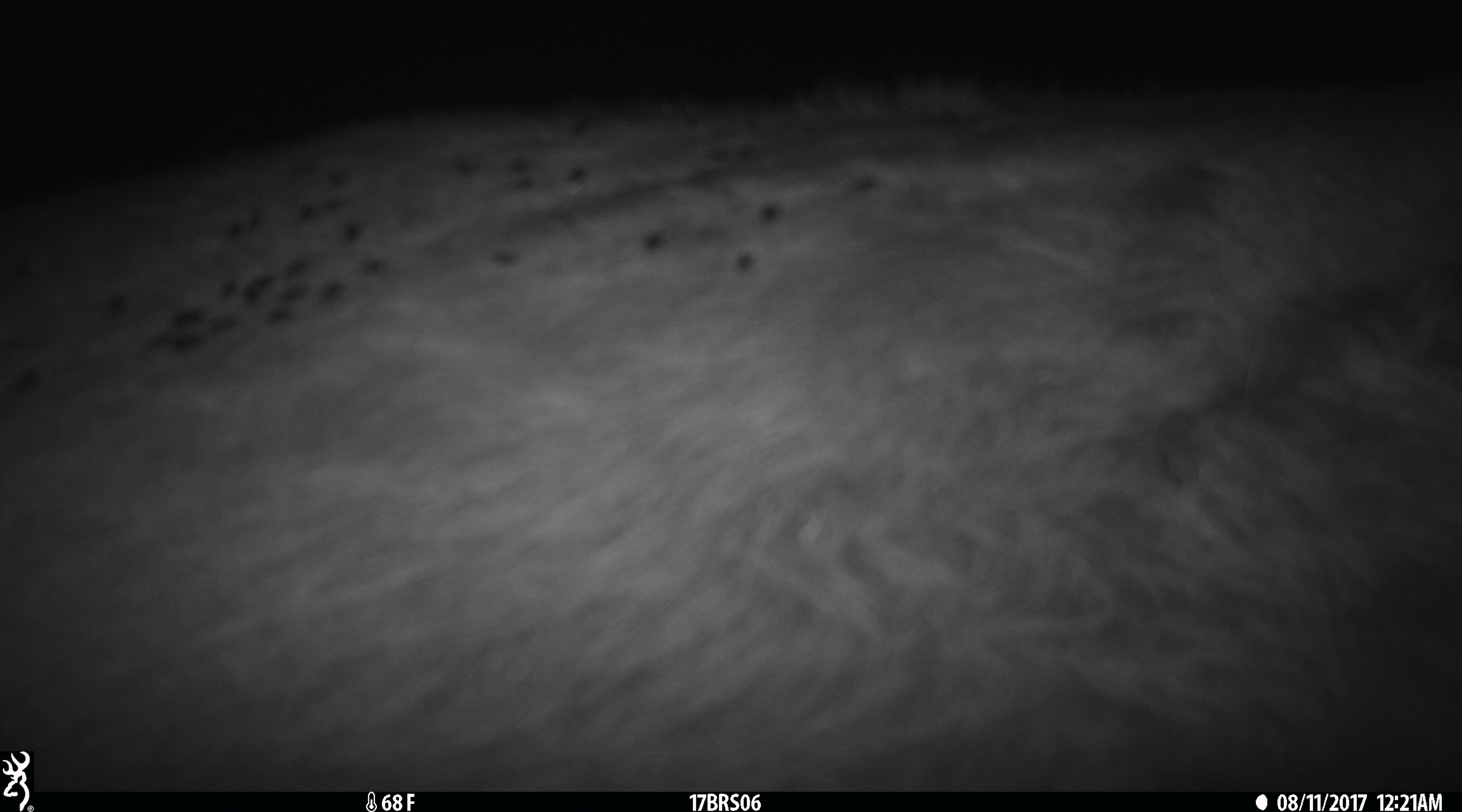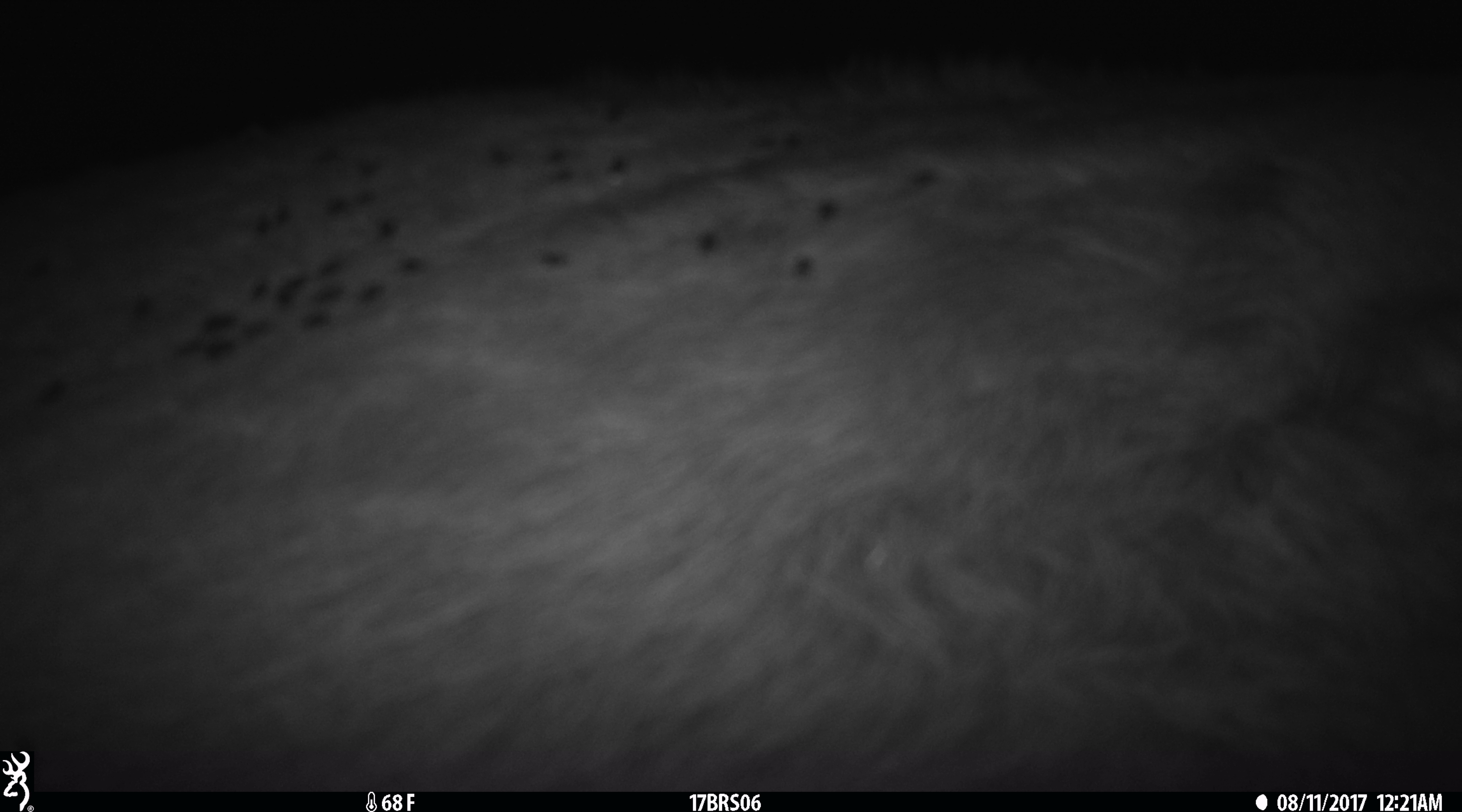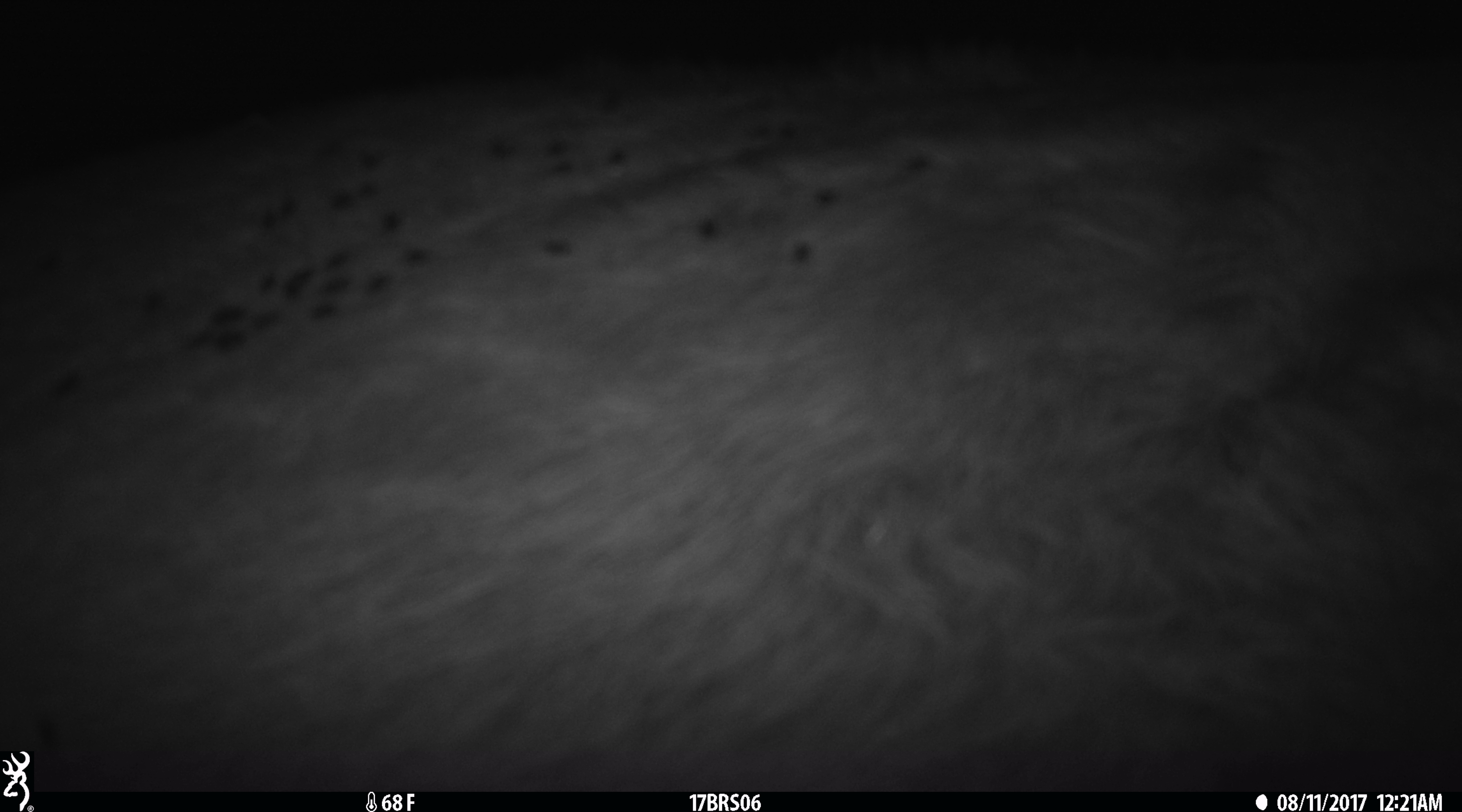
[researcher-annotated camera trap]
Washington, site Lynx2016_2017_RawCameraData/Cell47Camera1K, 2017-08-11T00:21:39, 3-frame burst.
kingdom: Animalia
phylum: Chordata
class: Mammalia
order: Artiodactyla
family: Bovidae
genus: Bos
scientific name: Bos taurus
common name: domestic cattle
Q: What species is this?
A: Domestic cattle (Bos taurus).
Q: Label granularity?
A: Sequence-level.